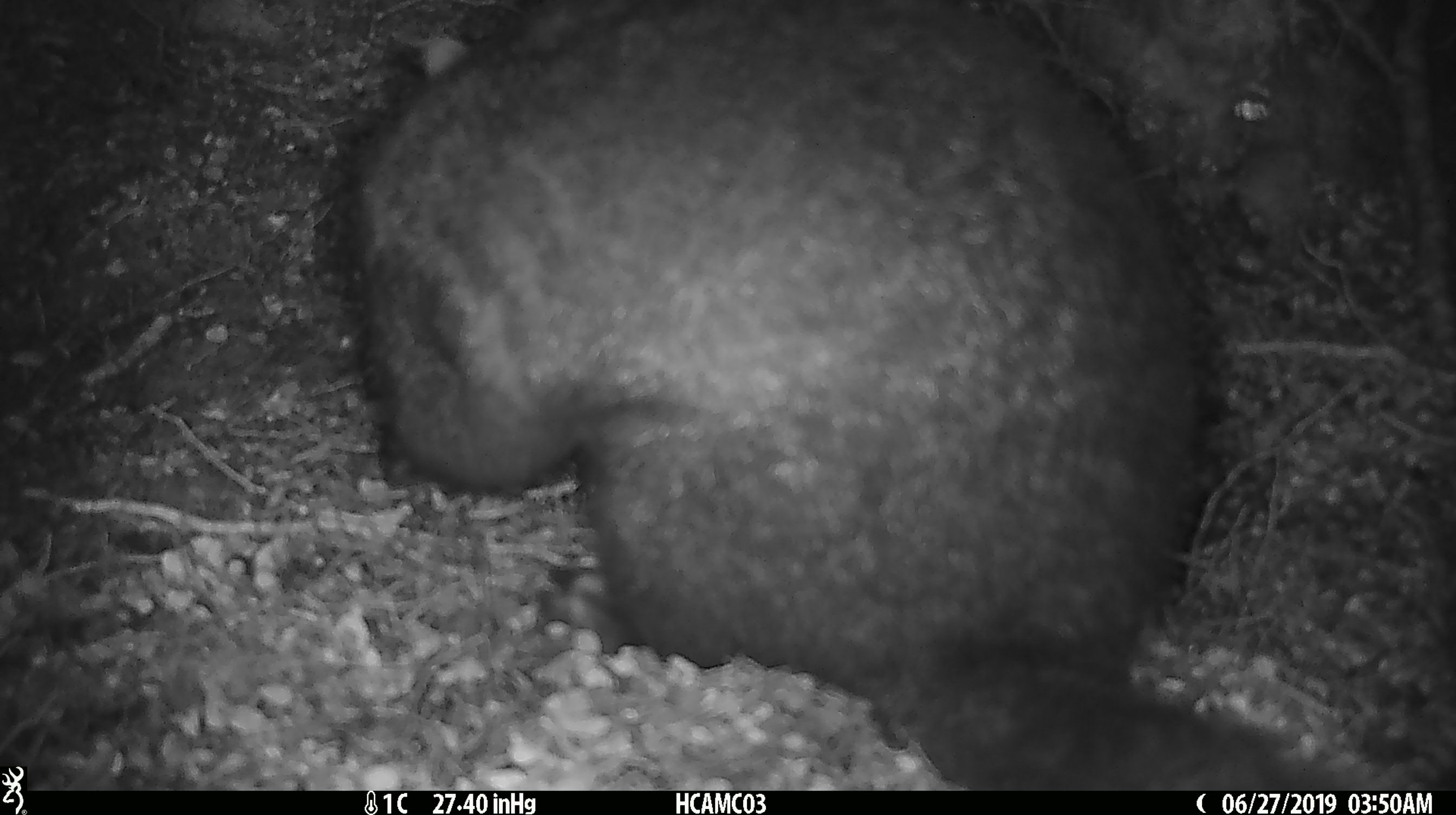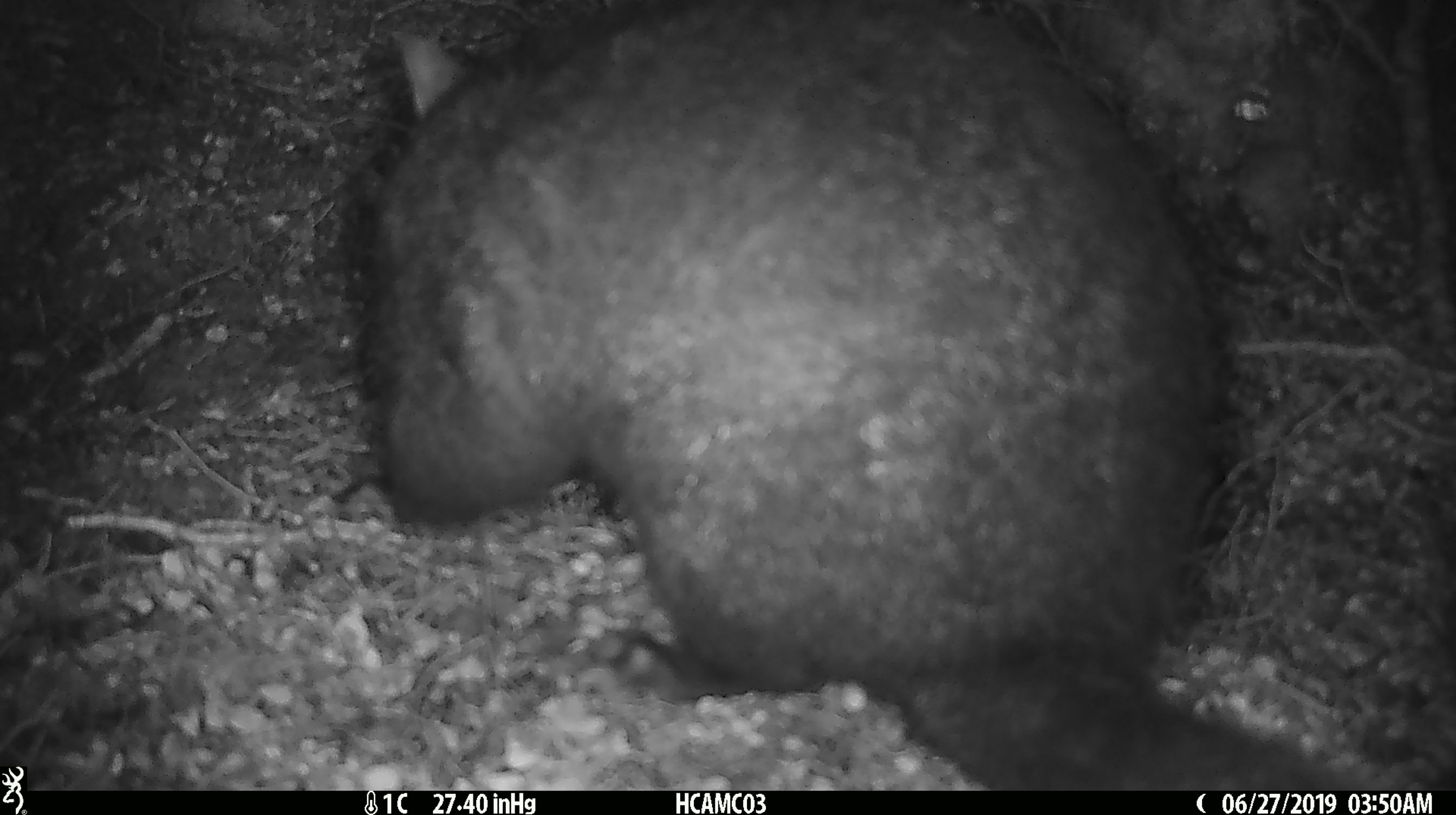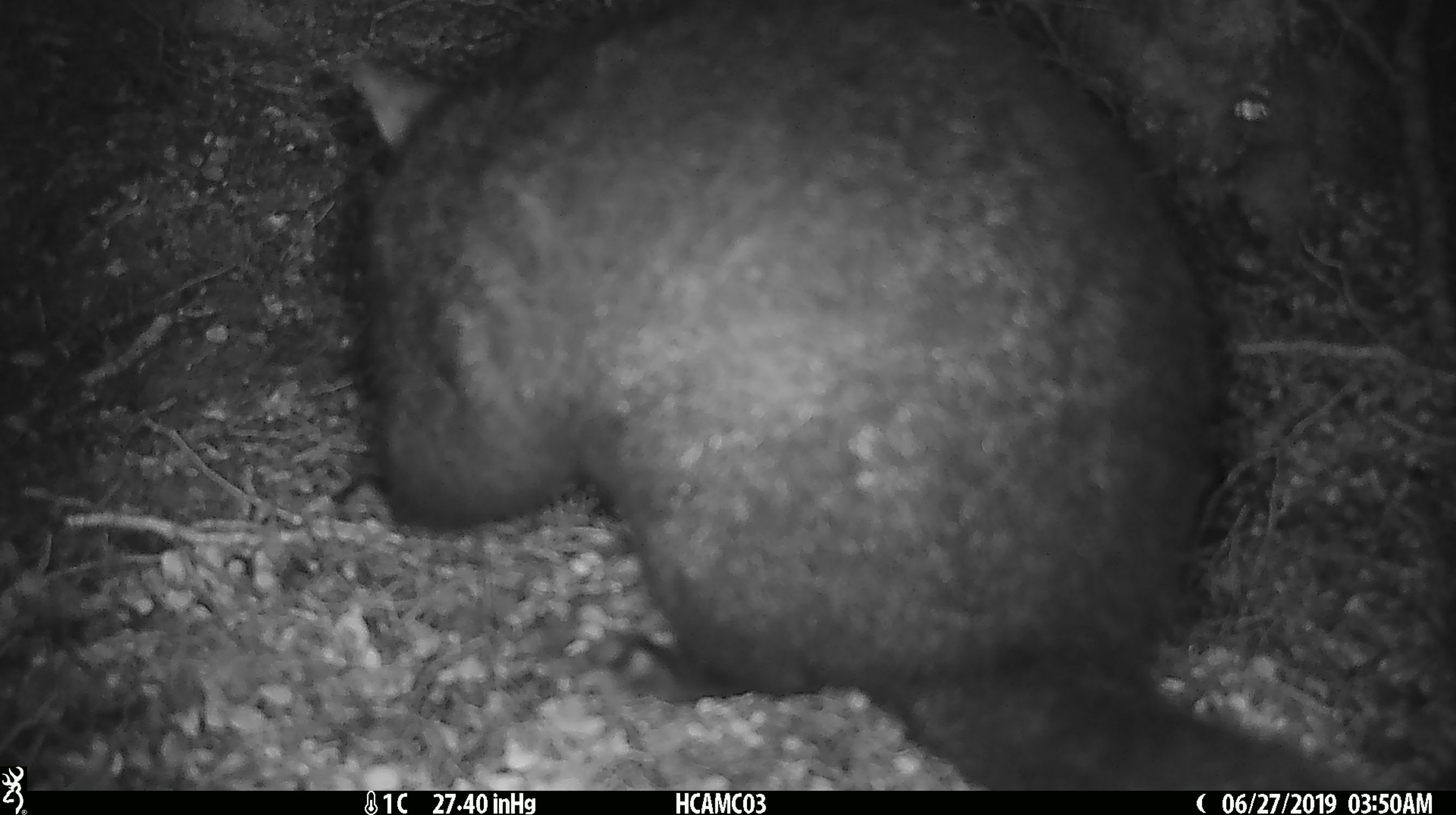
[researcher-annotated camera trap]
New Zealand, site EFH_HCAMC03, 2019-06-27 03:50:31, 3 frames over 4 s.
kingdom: Animalia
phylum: Chordata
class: Mammalia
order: Diprotodontia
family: Phalangeridae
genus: Trichosurus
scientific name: Trichosurus vulpecula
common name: common brushtail possum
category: possum